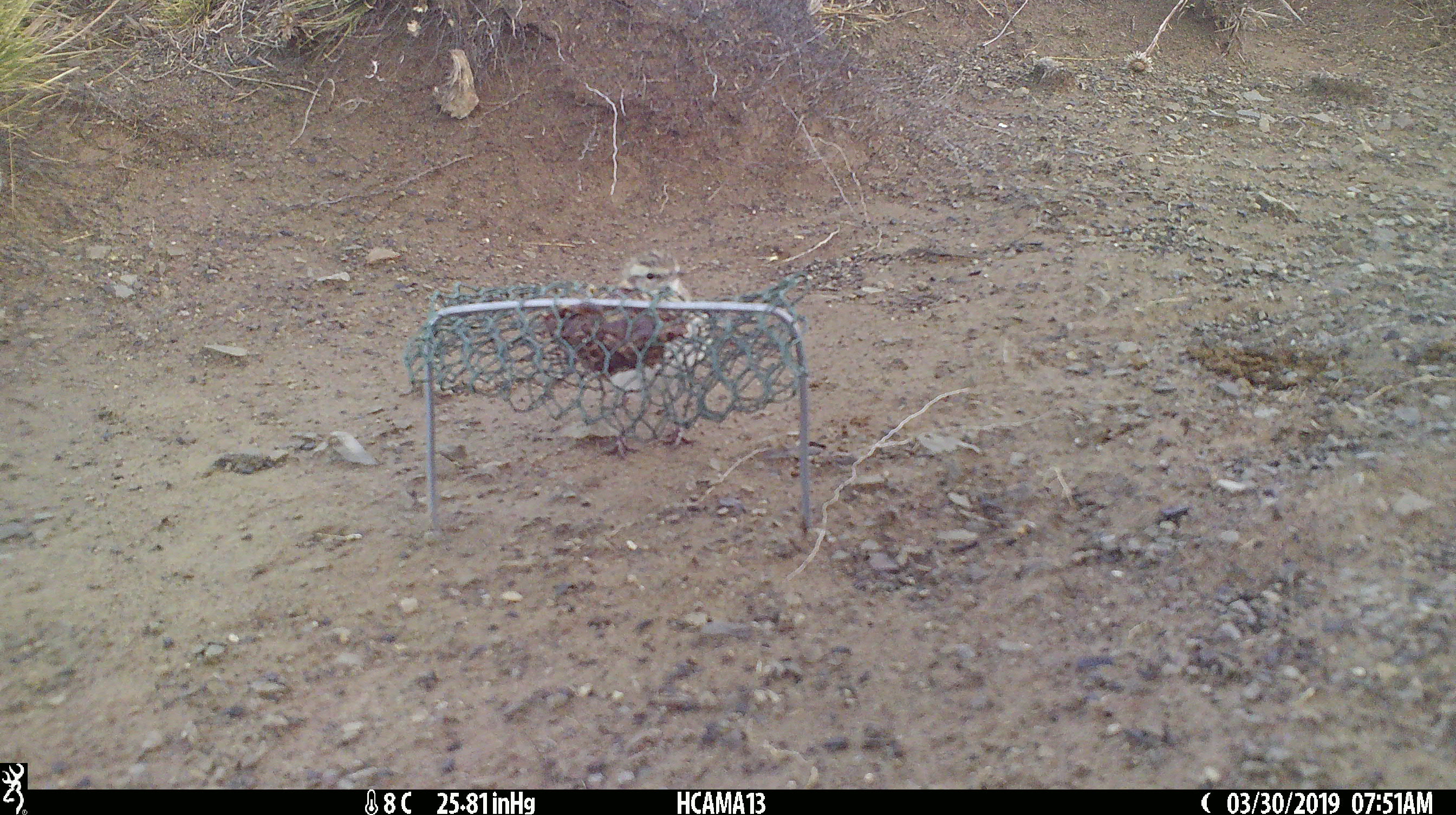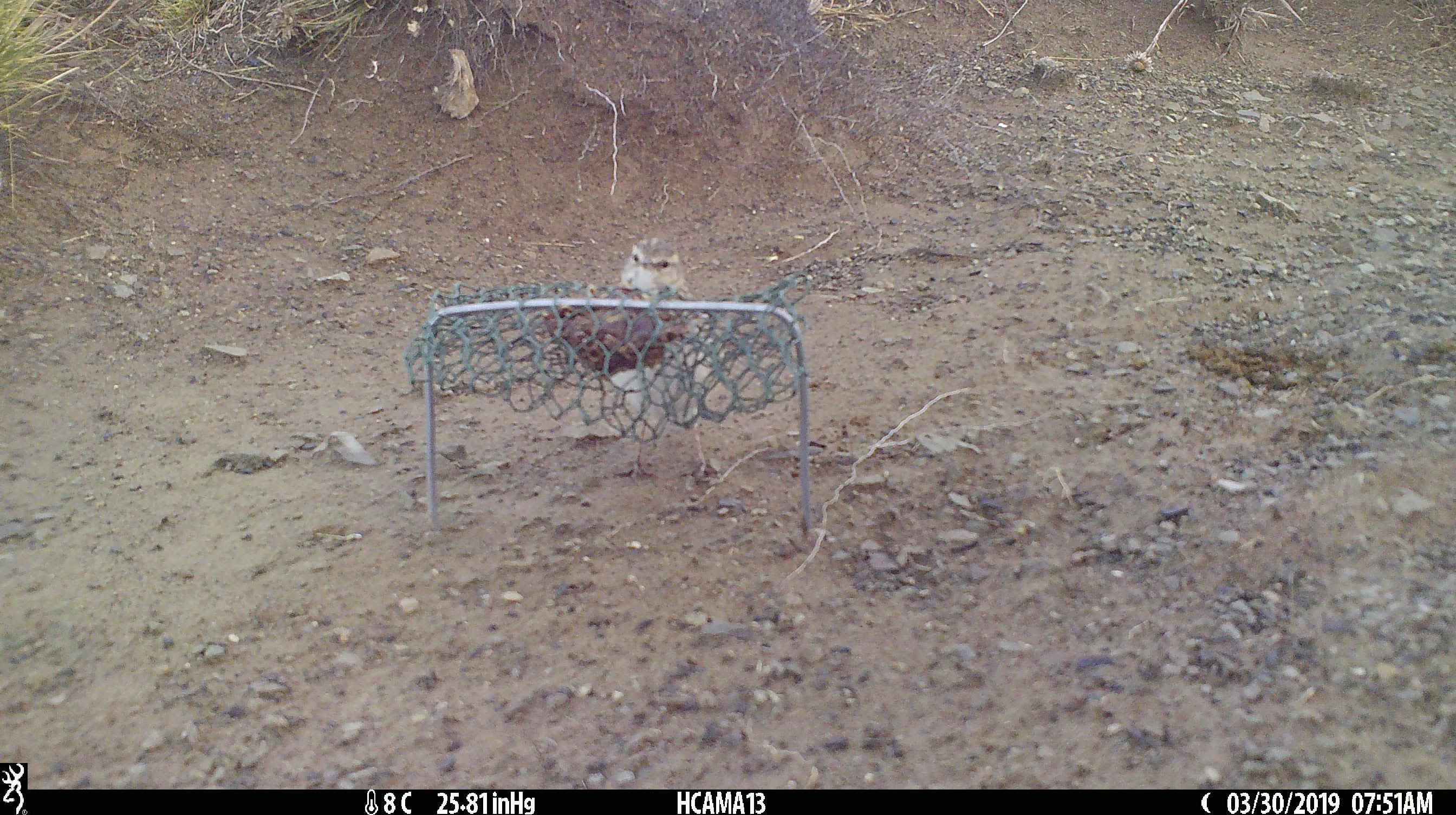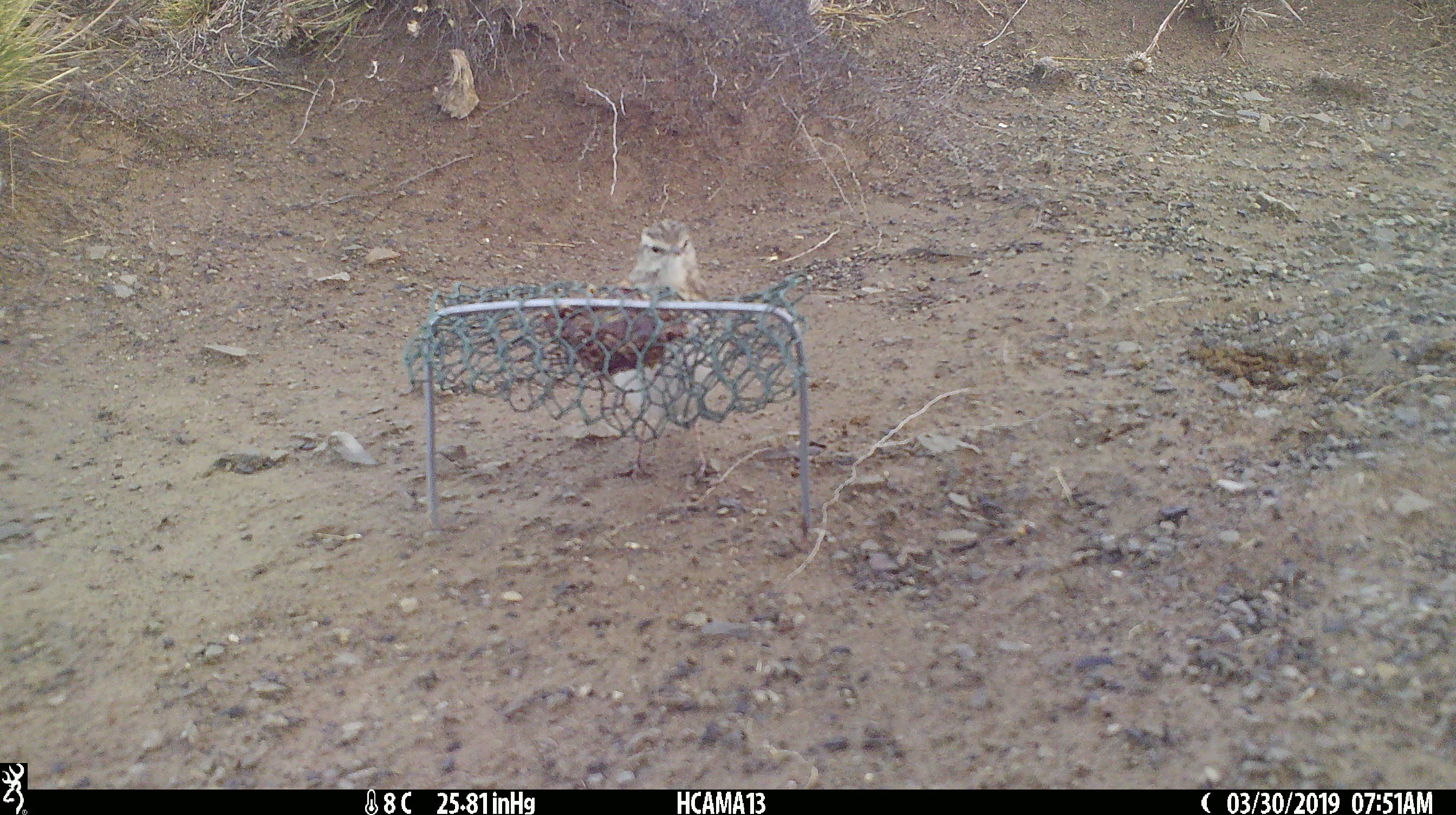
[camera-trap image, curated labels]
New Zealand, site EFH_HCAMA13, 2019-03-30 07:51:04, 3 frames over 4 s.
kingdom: Animalia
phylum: Chordata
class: Aves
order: Passeriformes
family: Motacillidae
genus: Anthus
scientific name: Anthus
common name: pipit